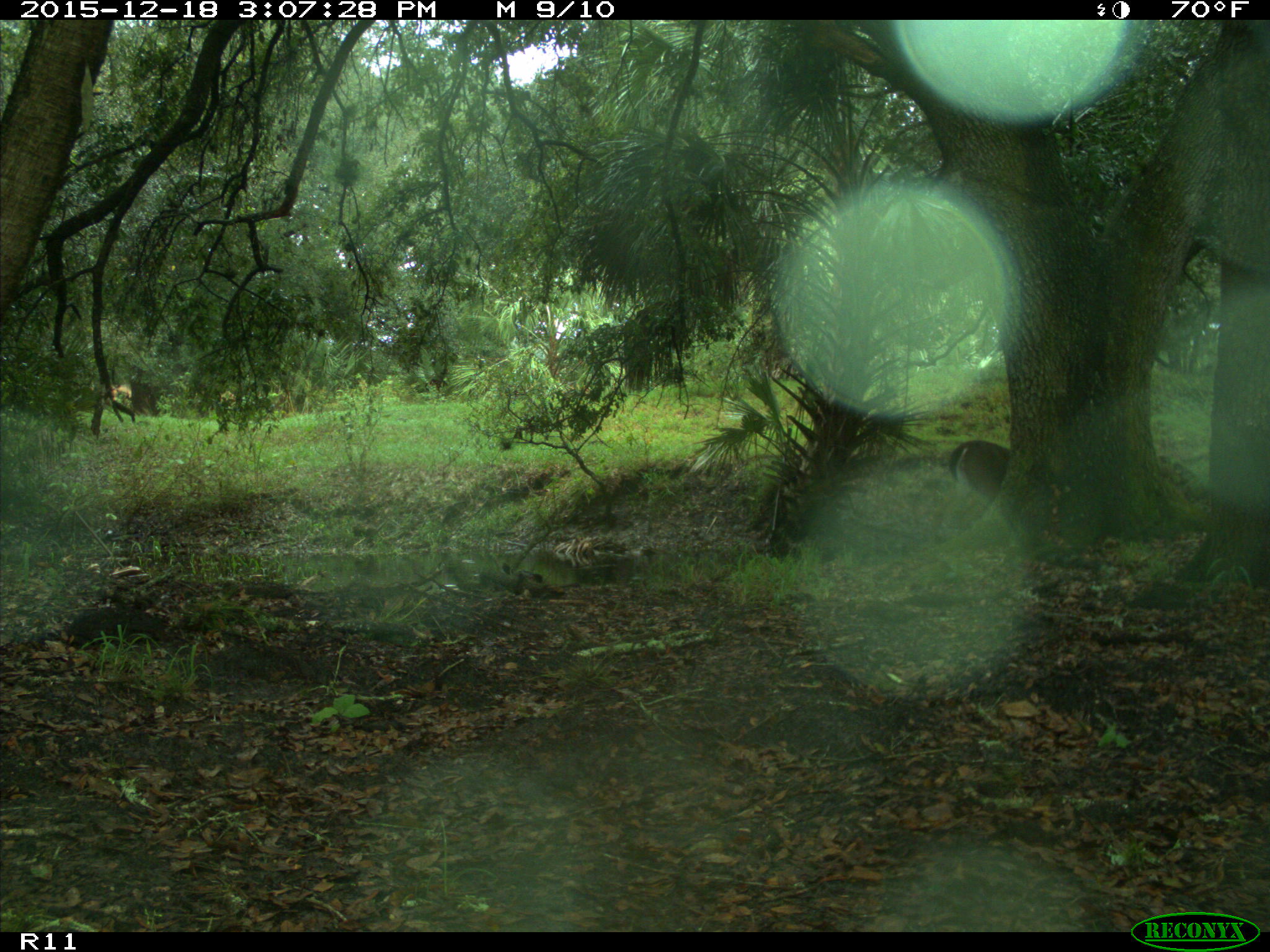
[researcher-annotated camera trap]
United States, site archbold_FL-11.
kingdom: Animalia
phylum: Chordata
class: Mammalia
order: Artiodactyla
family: Cervidae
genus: Odocoileus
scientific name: Odocoileus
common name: deer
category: unidentified deer